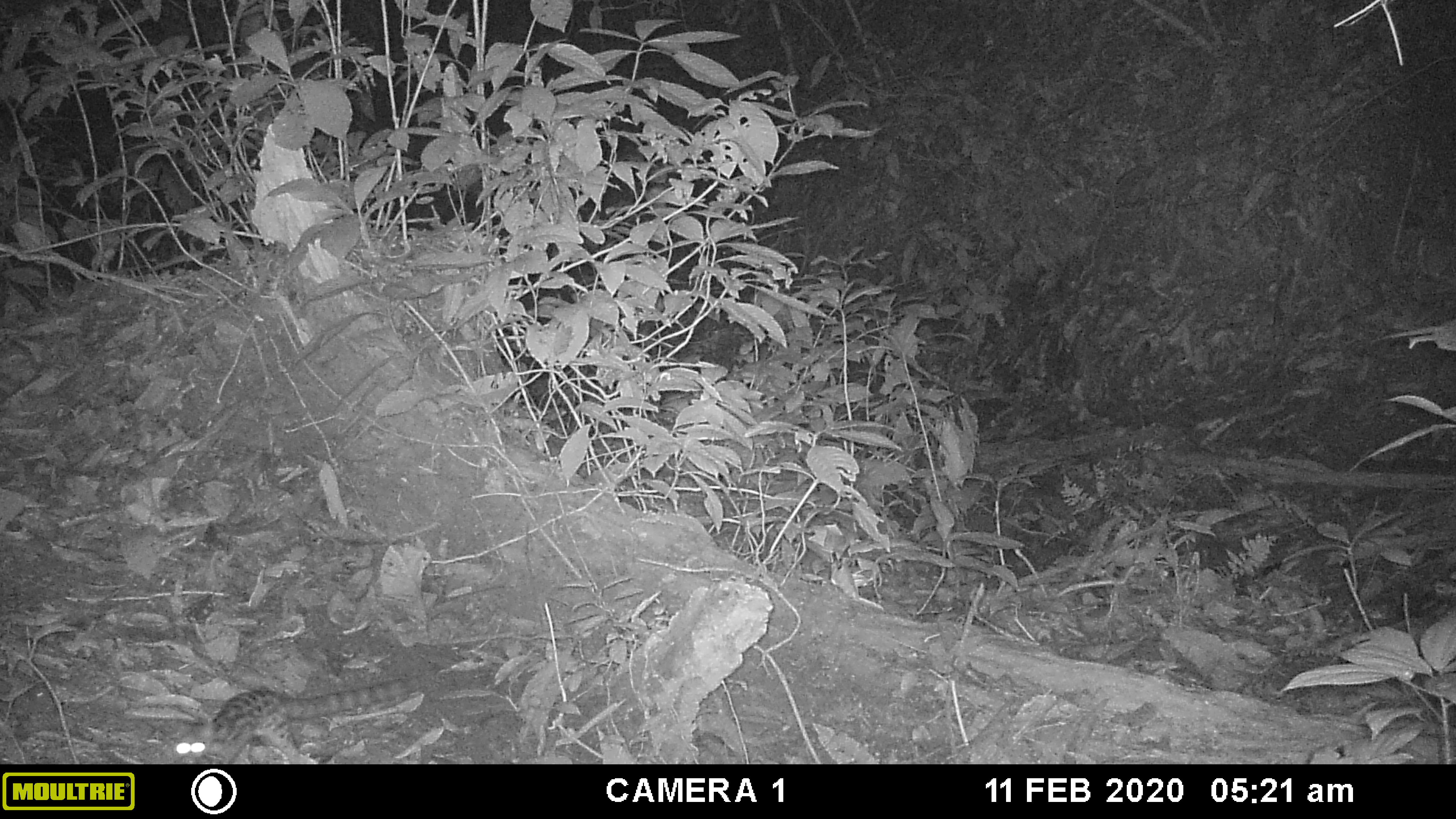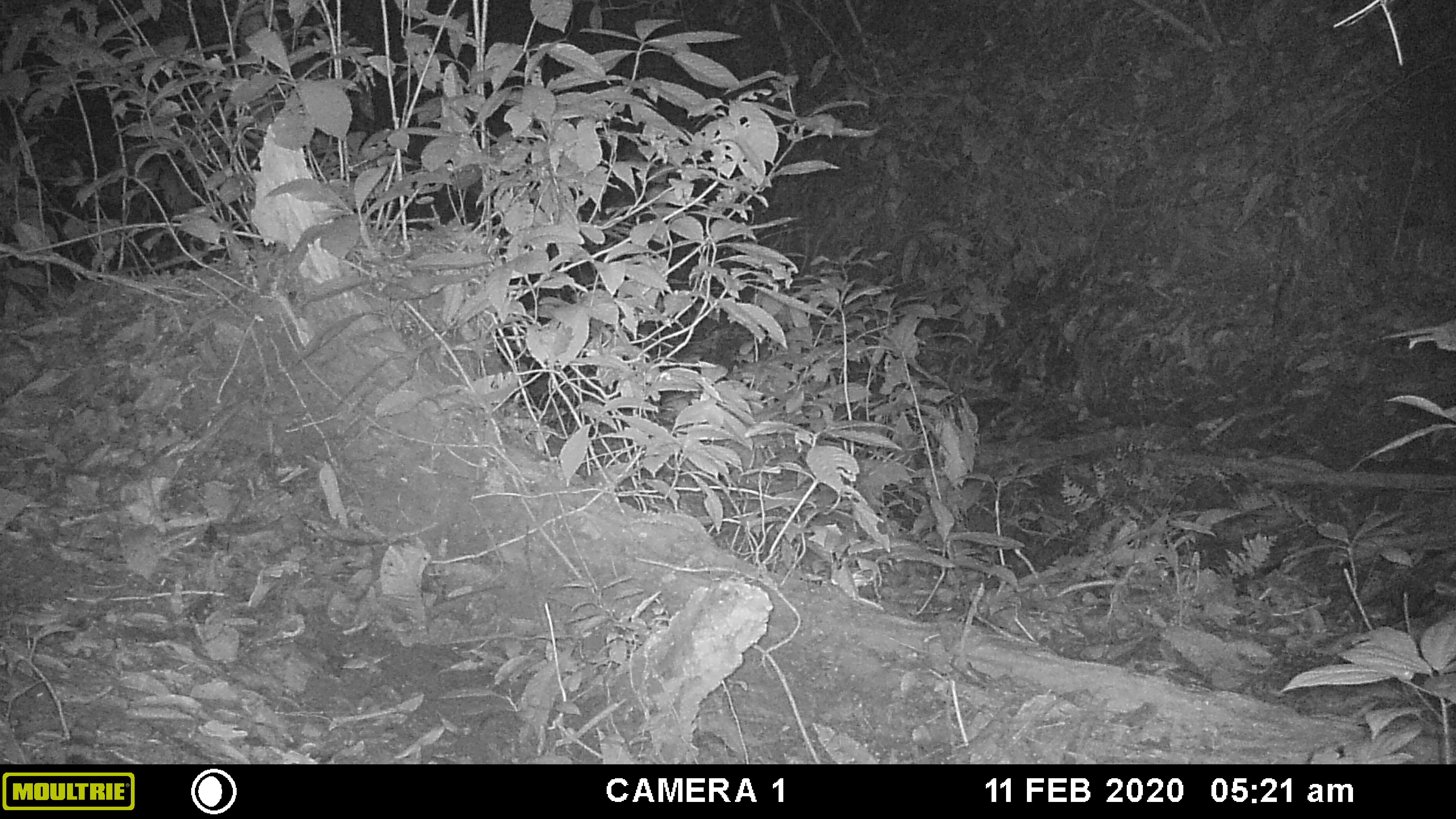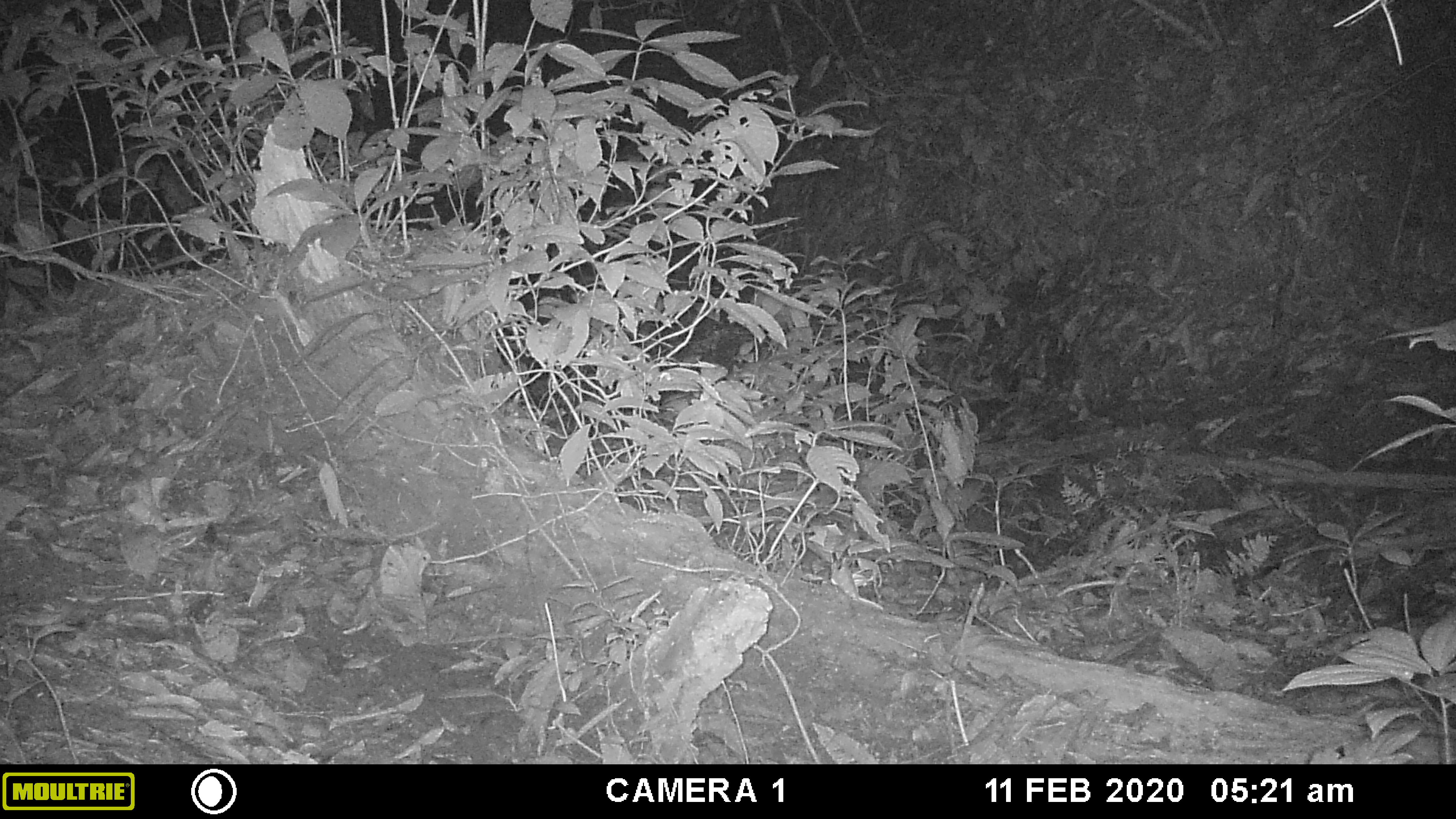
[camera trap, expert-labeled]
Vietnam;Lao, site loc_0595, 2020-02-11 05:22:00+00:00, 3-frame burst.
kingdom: Animalia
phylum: Chordata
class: Mammalia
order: Carnivora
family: Prionodontidae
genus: Prionodon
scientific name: Prionodon pardicolor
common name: spotted linsang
Spotted linsang (Prionodon pardicolor). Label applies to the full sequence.